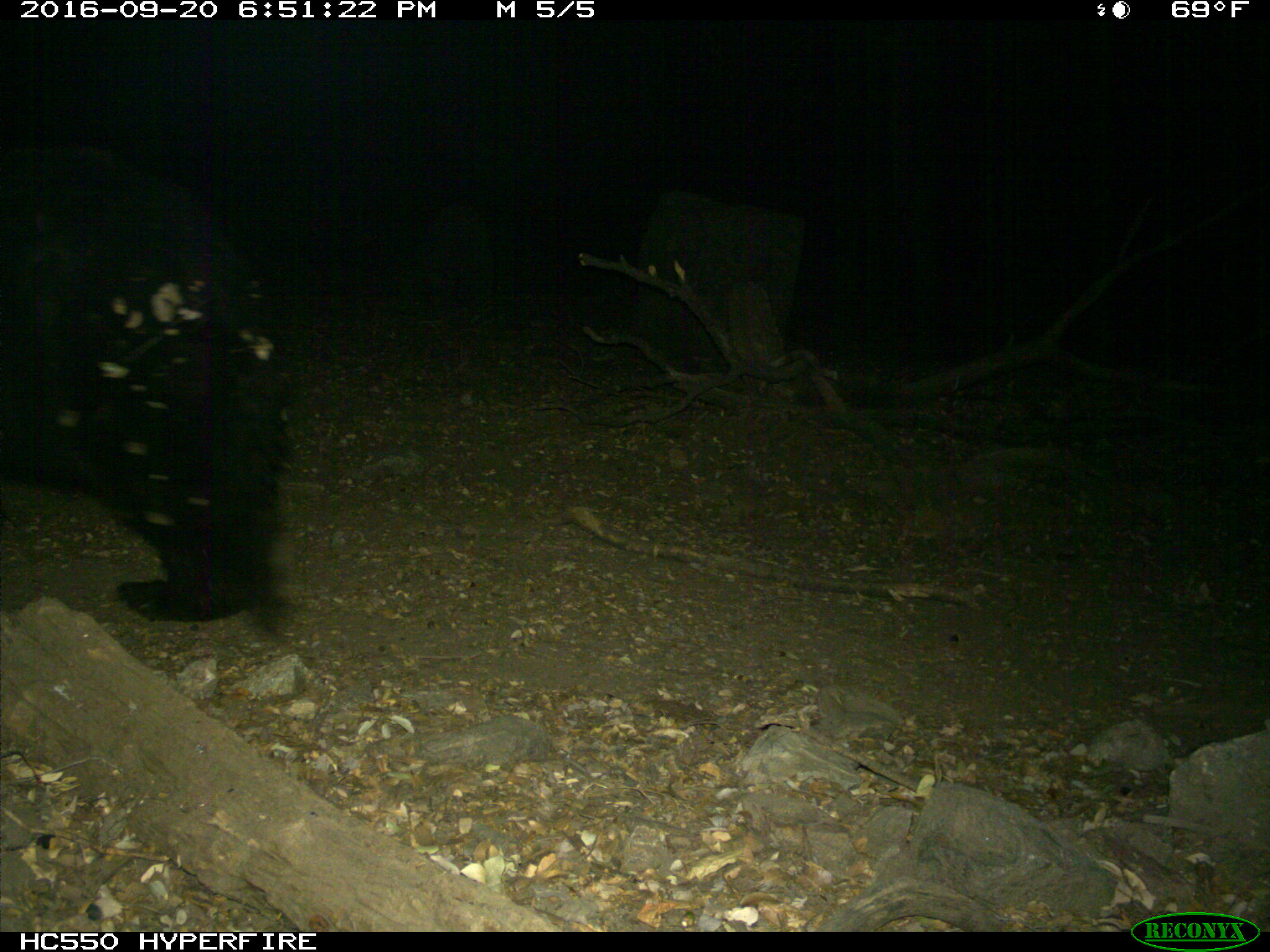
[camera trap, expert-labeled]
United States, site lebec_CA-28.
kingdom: Animalia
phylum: Chordata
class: Mammalia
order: Carnivora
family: Ursidae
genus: Ursus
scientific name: Ursus americanus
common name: american black bear